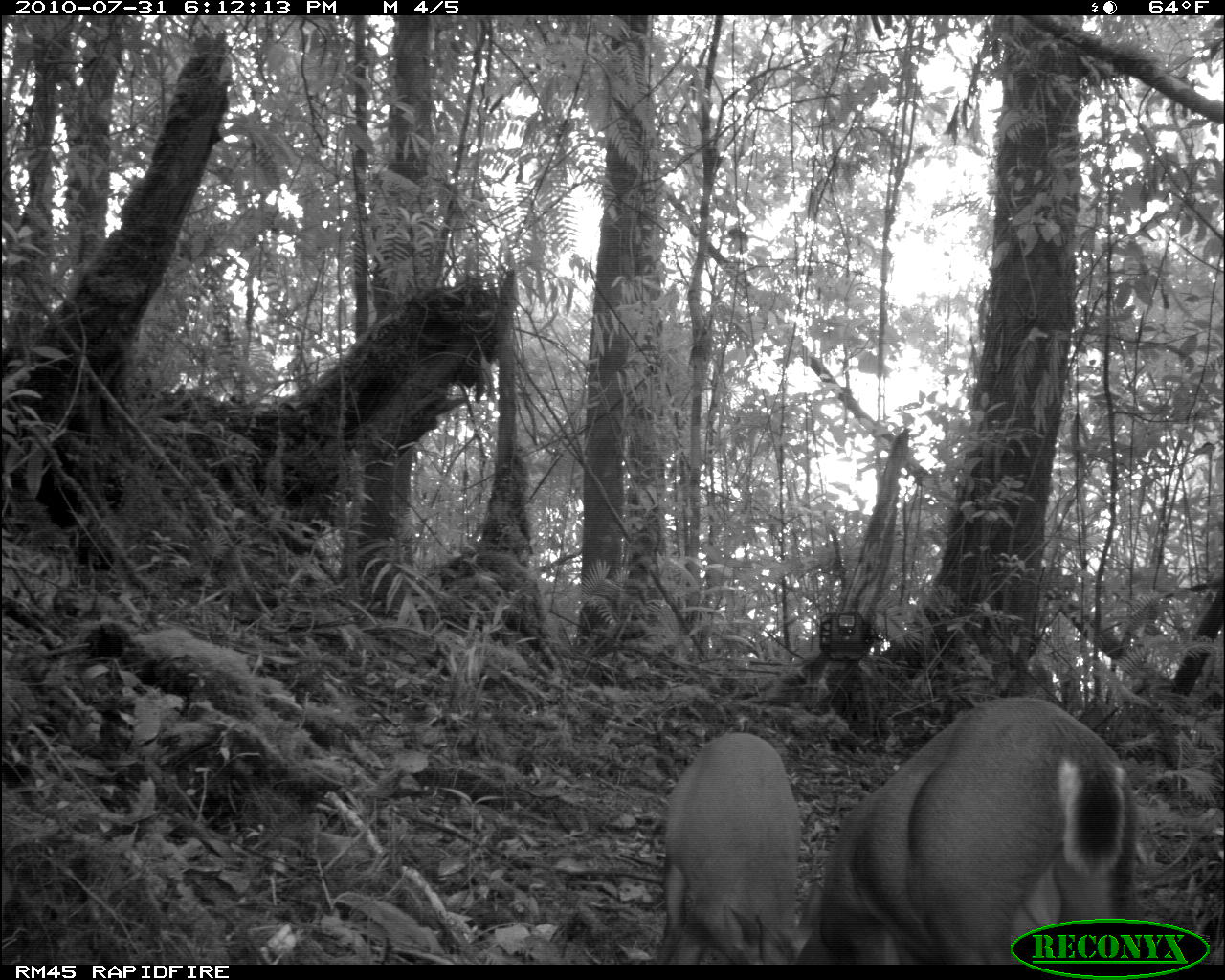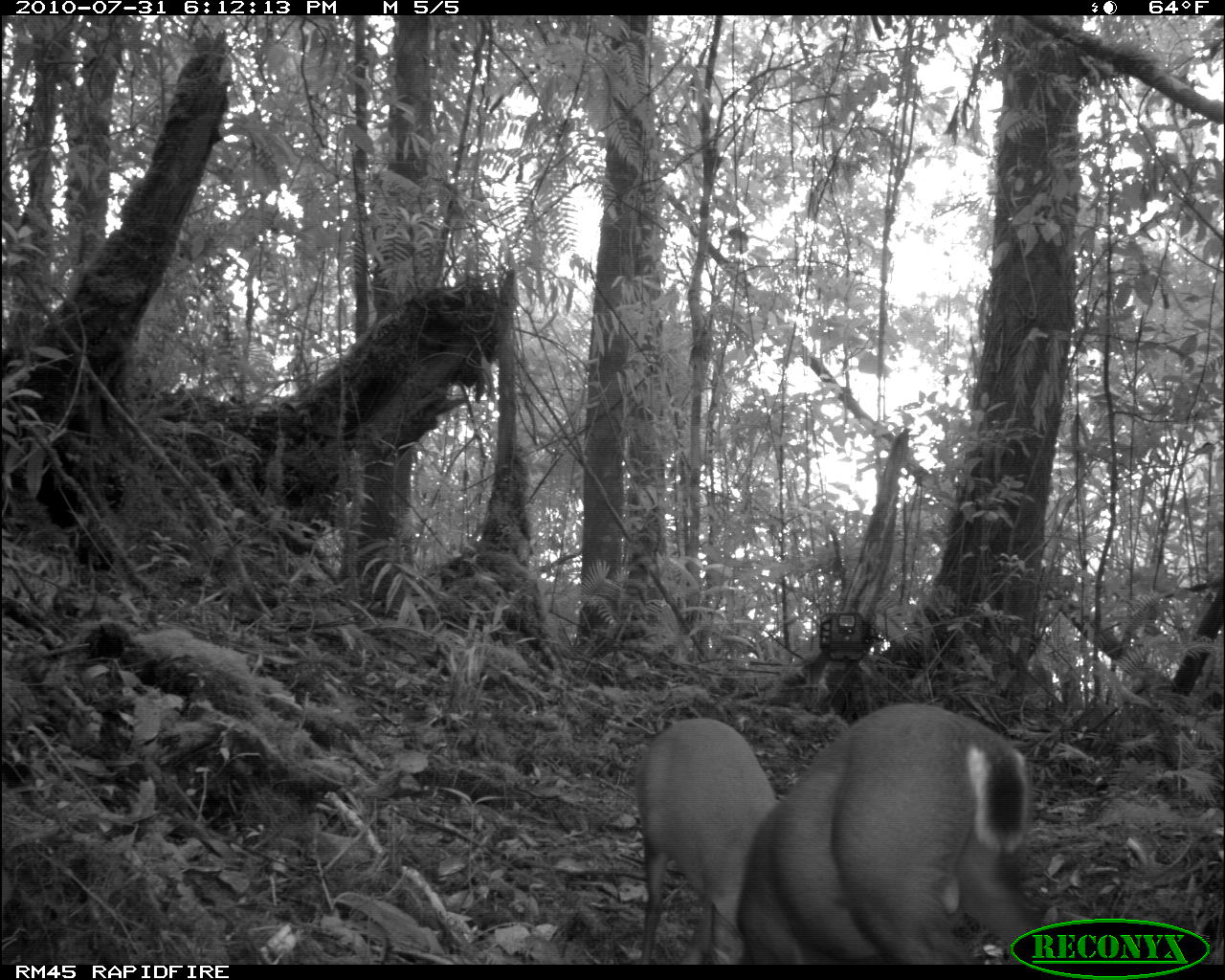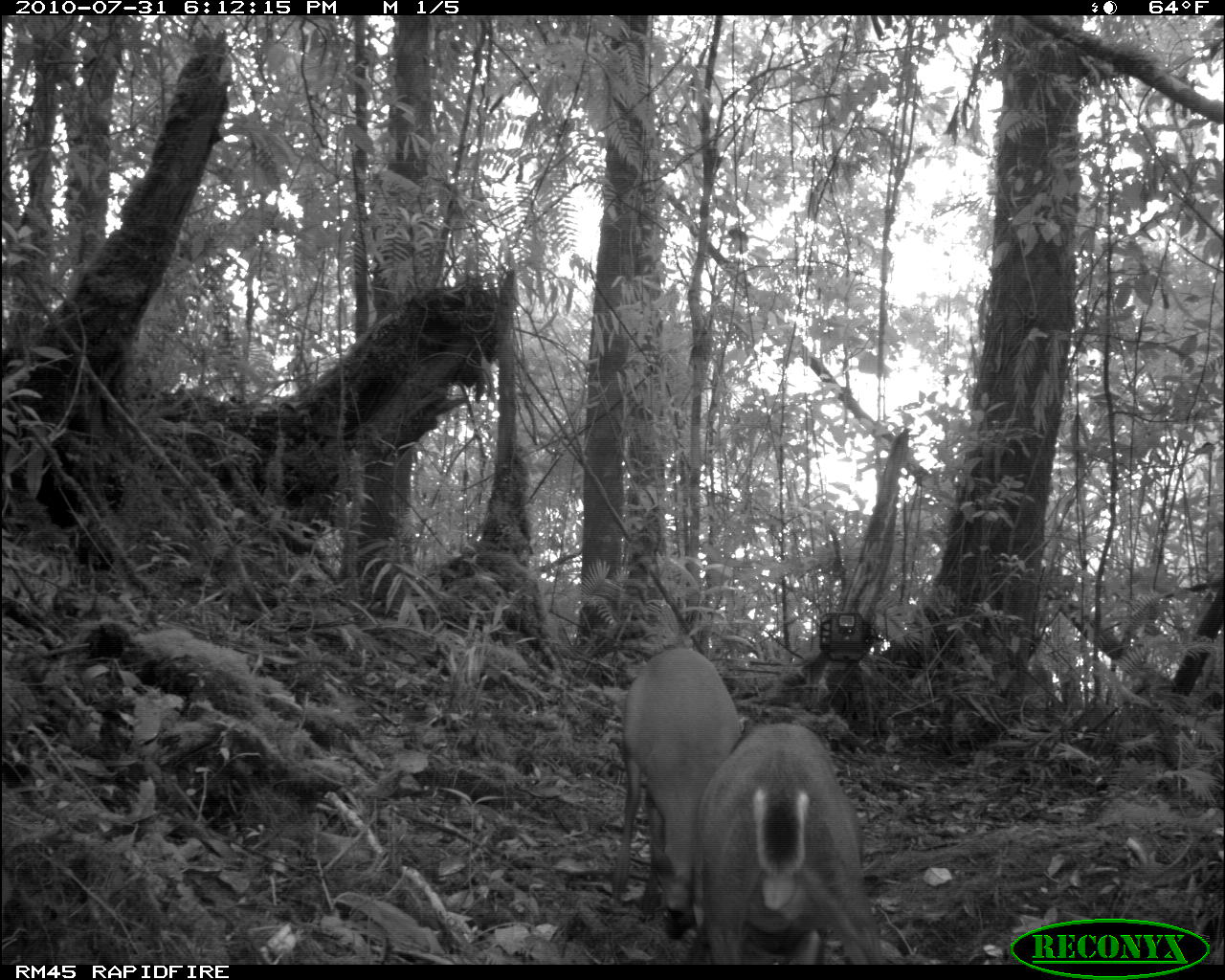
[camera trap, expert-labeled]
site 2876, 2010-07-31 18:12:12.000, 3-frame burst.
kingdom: Animalia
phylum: Chordata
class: Mammalia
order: Artiodactyla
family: Cervidae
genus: Muntiacus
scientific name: Muntiacus muntjak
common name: southern red muntjac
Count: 2.